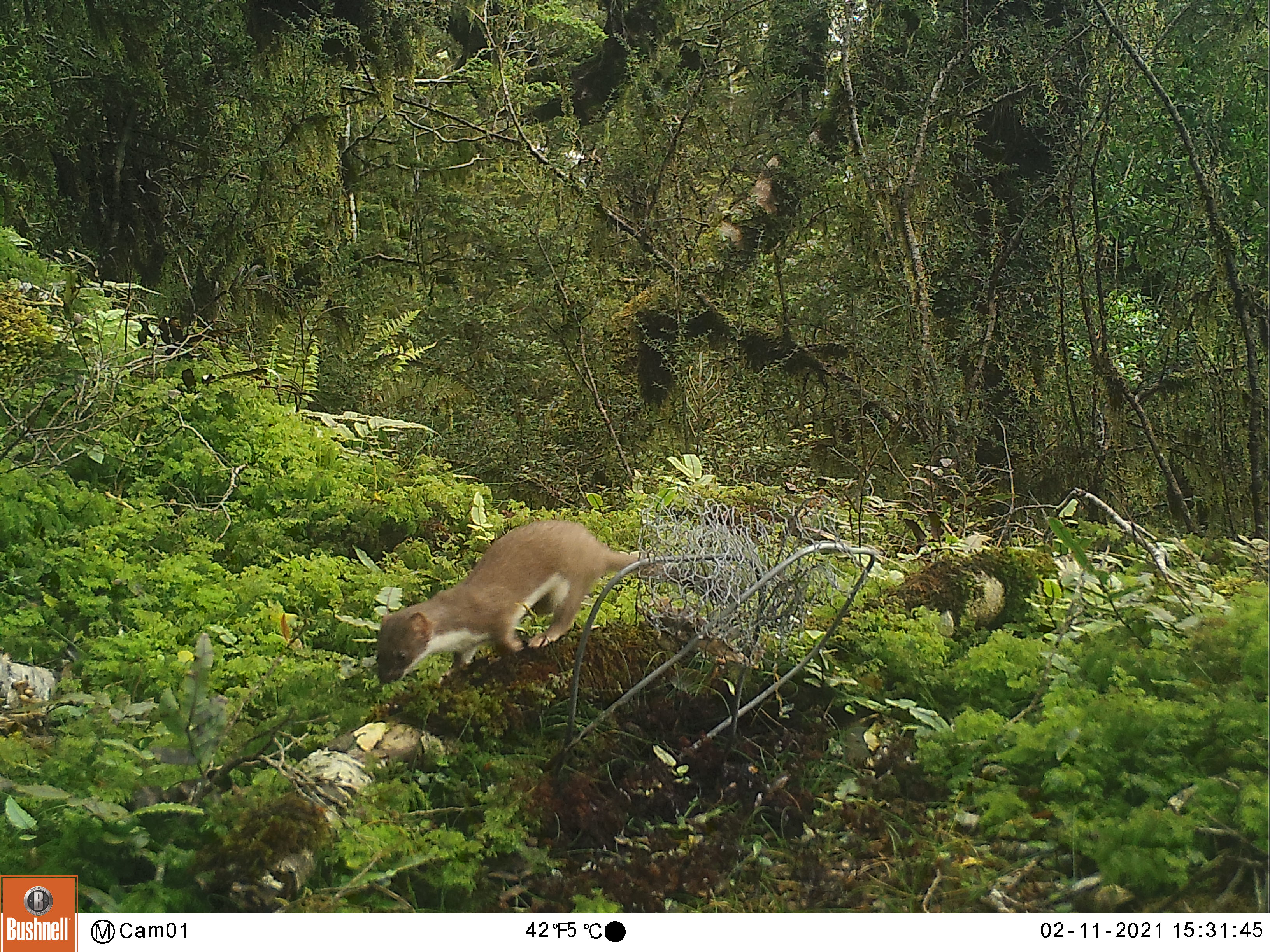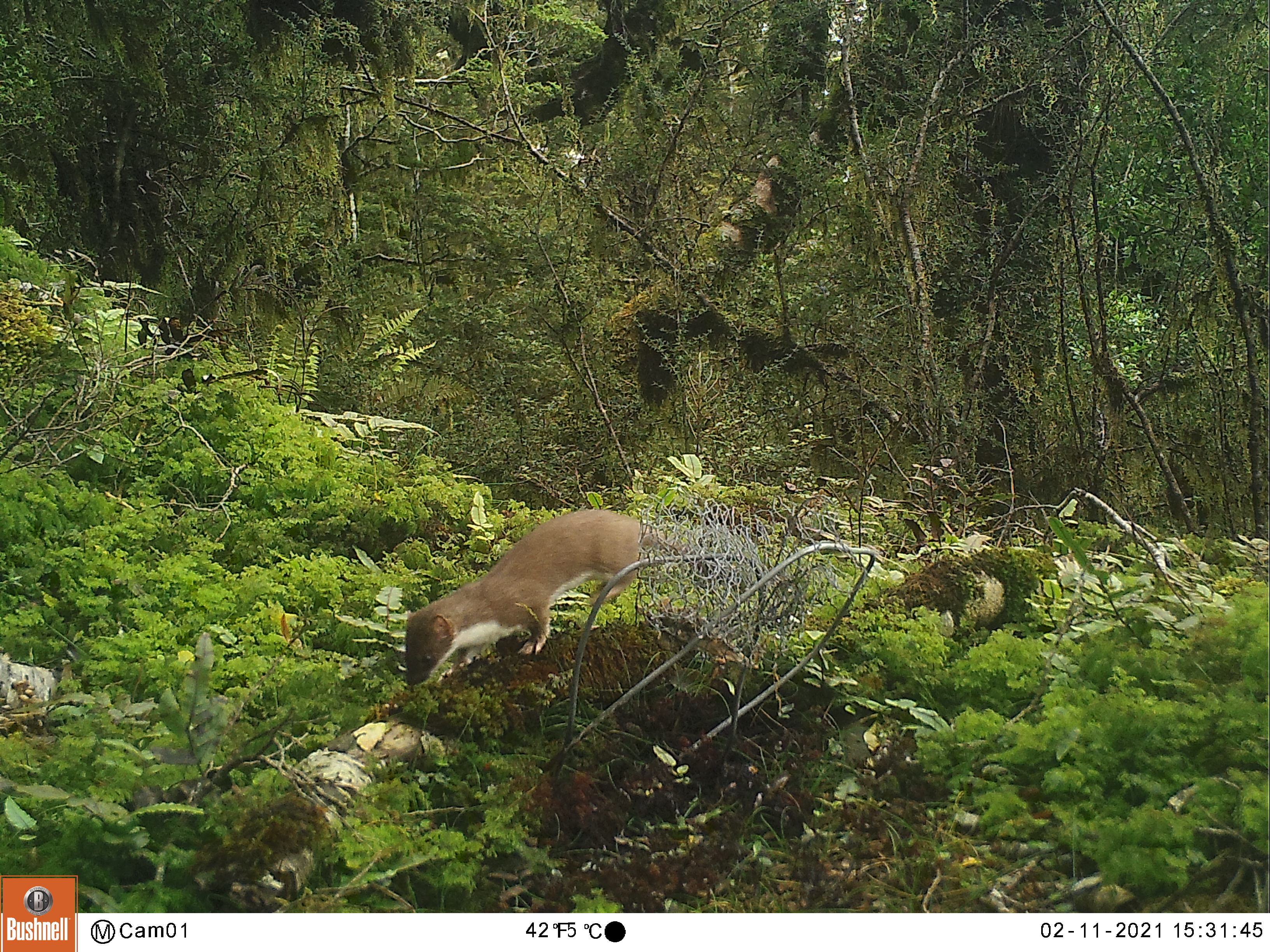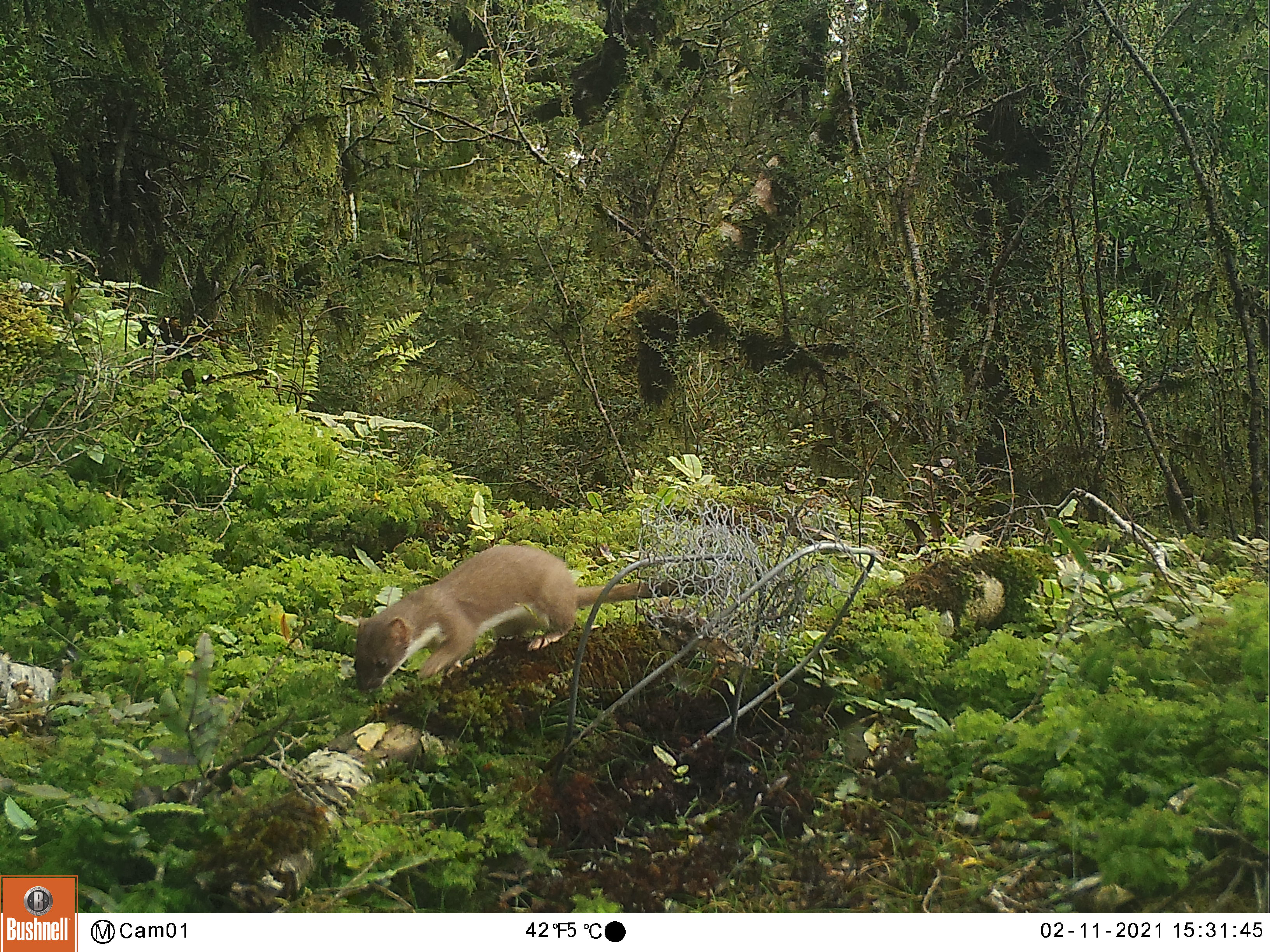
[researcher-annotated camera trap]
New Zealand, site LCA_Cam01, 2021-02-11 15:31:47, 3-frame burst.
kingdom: Animalia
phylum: Chordata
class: Mammalia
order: Carnivora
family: Mustelidae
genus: Mustela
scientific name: Mustela erminea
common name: stoat